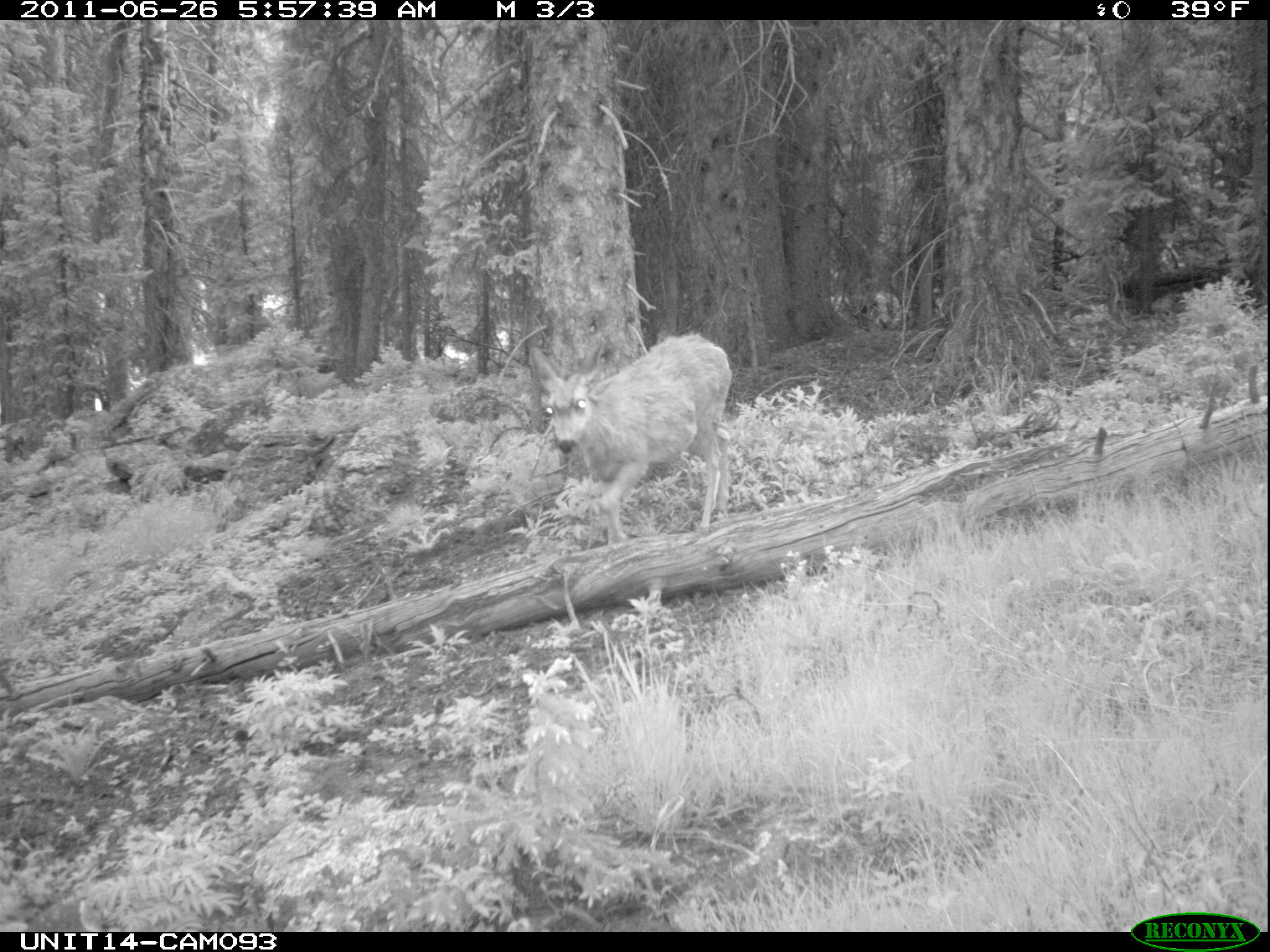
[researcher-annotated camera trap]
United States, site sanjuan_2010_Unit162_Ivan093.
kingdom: Animalia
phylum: Chordata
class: Mammalia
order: Artiodactyla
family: Cervidae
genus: Odocoileus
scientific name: Odocoileus hemionus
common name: mule deer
Odocoileus hemionus (mule deer).